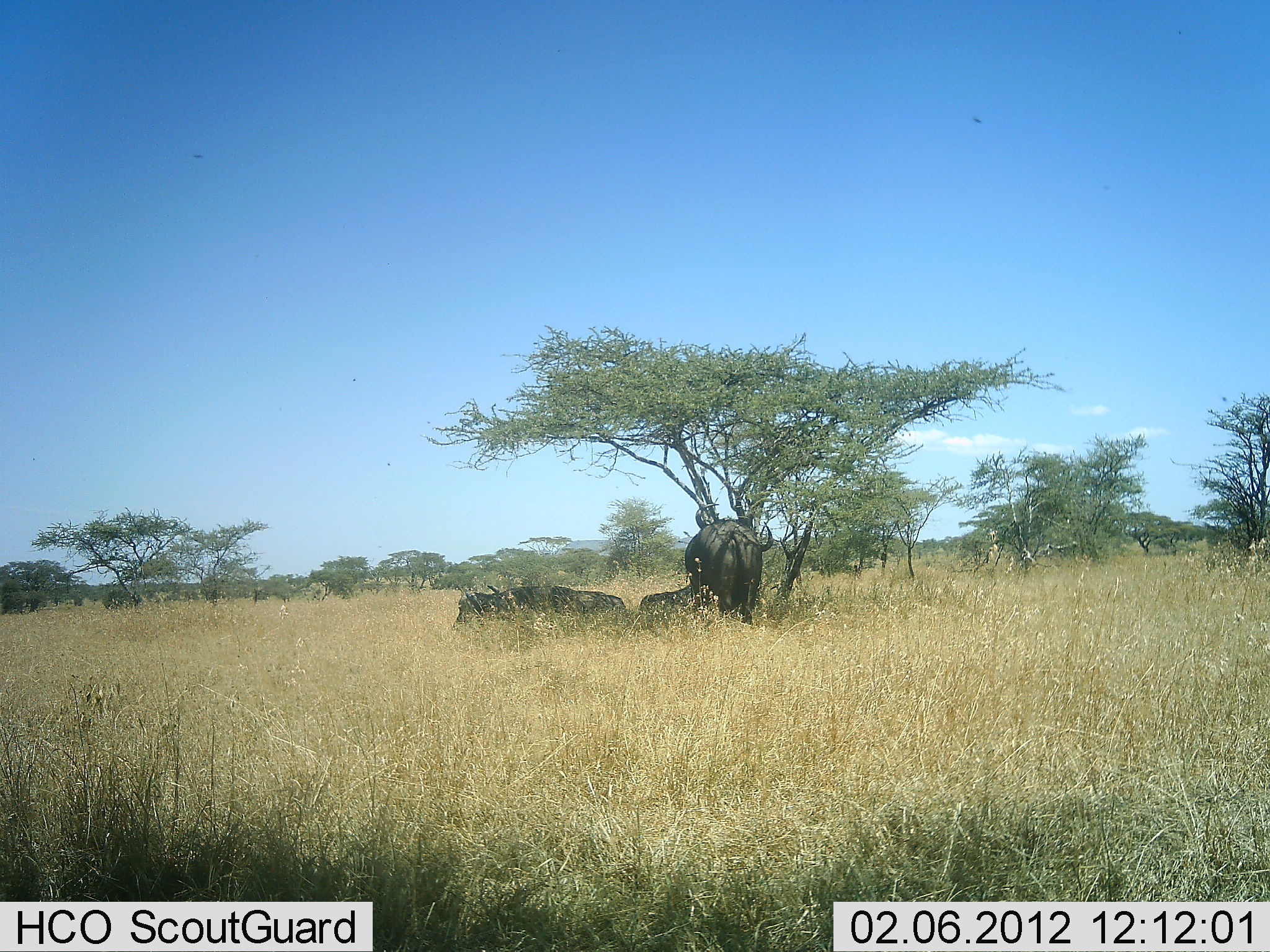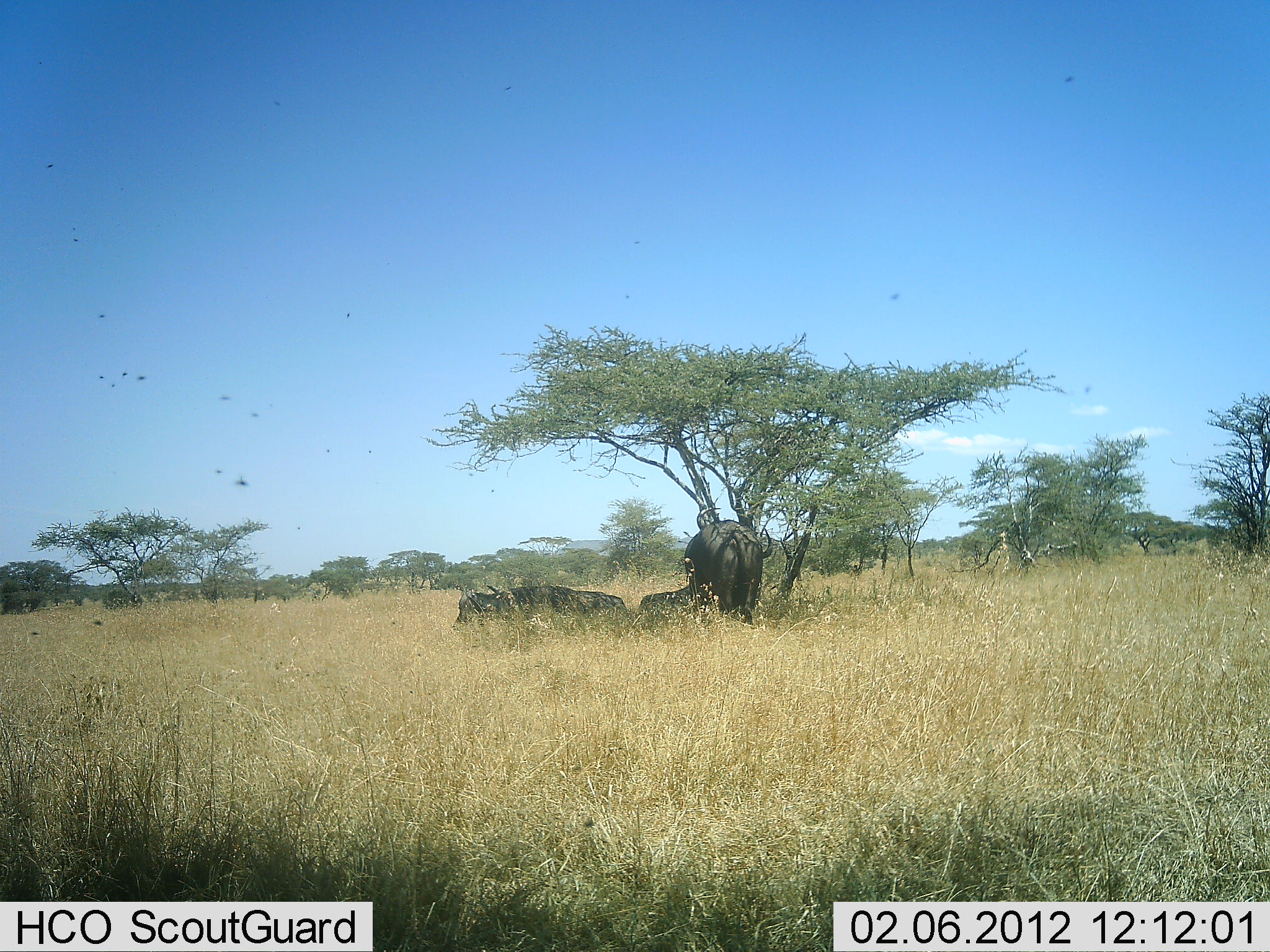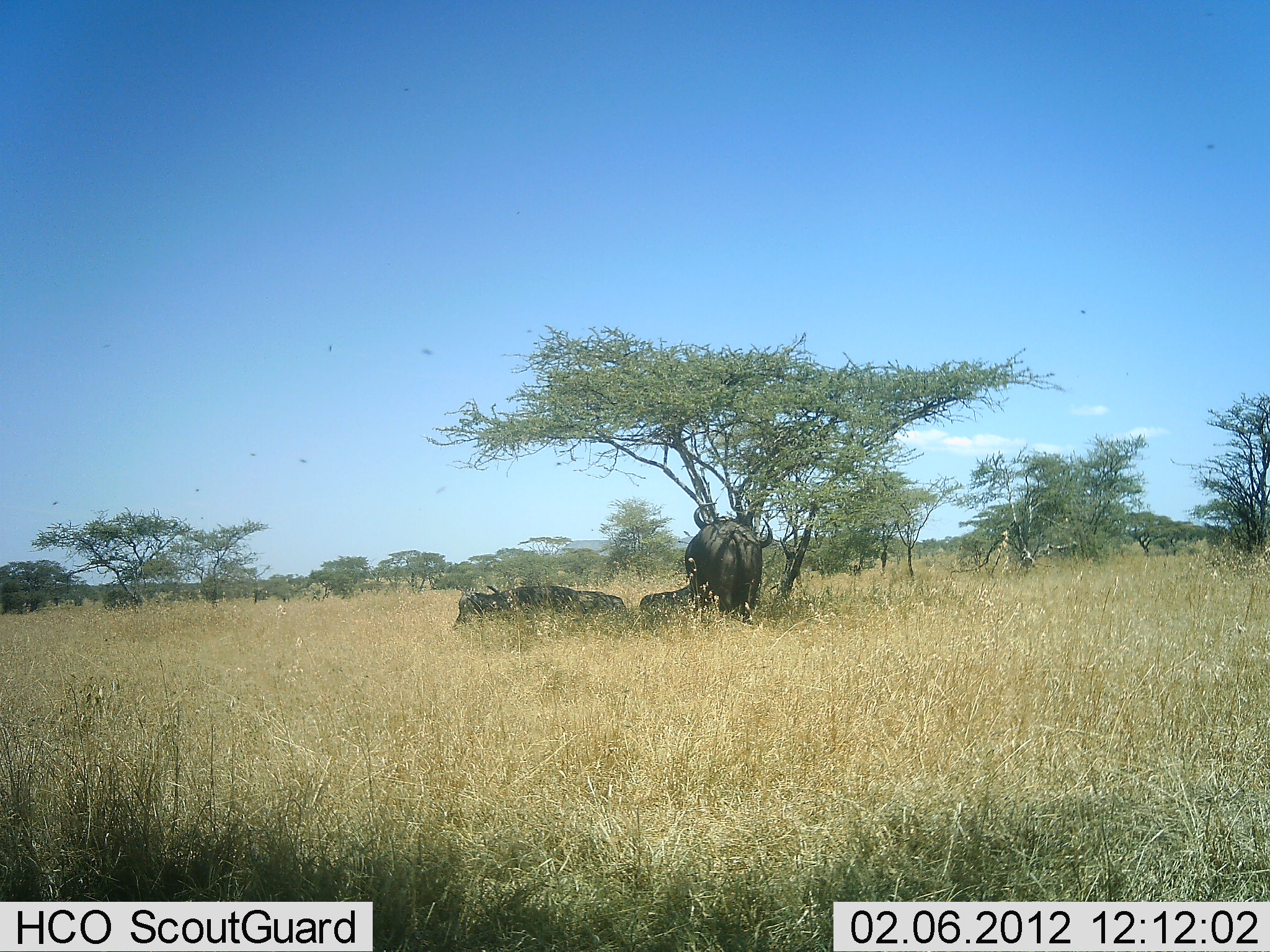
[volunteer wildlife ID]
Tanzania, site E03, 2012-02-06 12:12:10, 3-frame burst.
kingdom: Animalia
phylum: Chordata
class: Mammalia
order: Artiodactyla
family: Bovidae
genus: Syncerus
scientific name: Syncerus caffer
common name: cape buffalo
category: buffalo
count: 3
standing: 85%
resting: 92%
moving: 0%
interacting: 8%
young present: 8%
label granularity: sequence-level